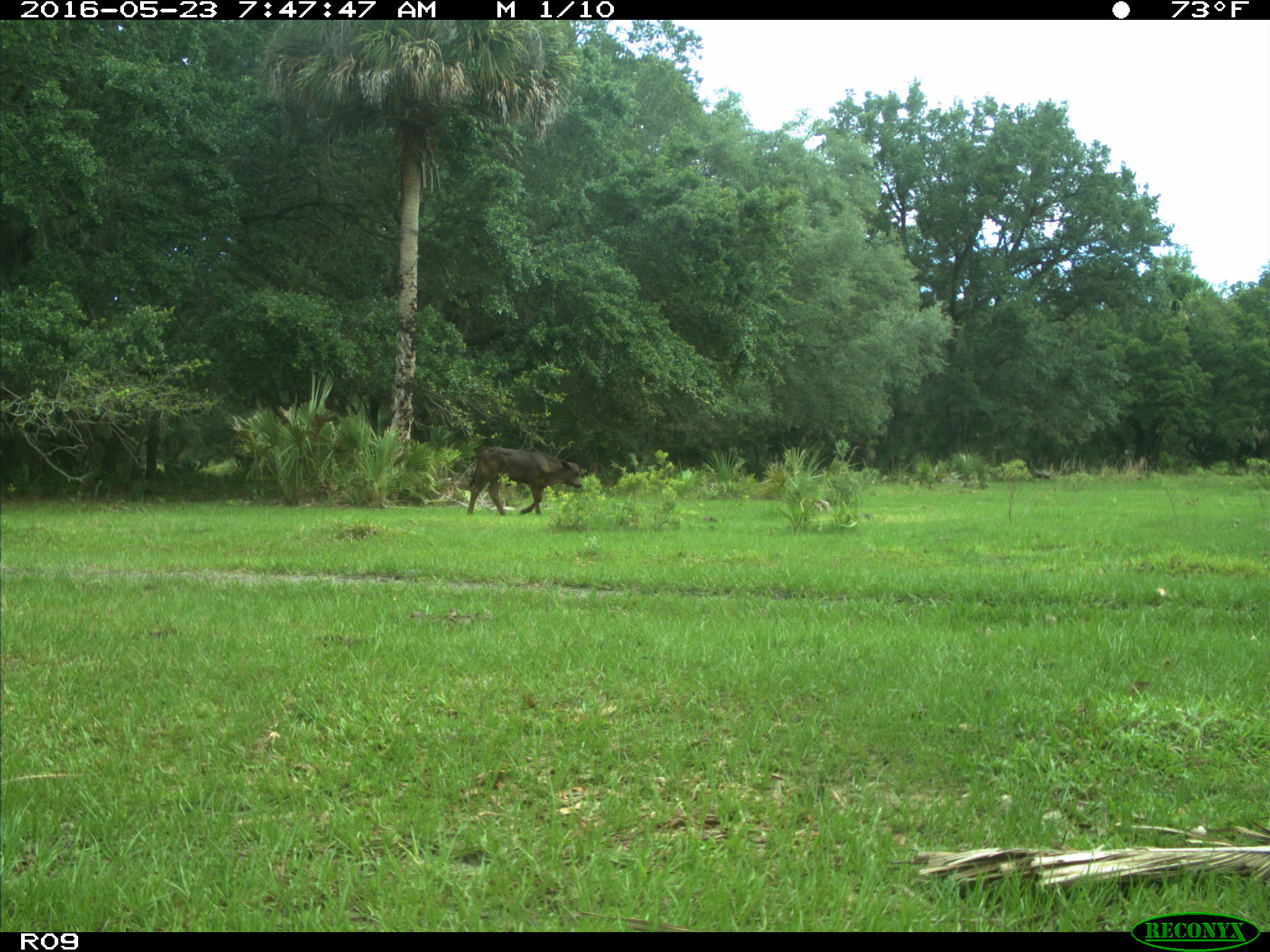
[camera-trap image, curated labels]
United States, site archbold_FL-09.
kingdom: Animalia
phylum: Chordata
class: Mammalia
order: Artiodactyla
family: Bovidae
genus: Bos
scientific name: Bos taurus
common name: domestic cow